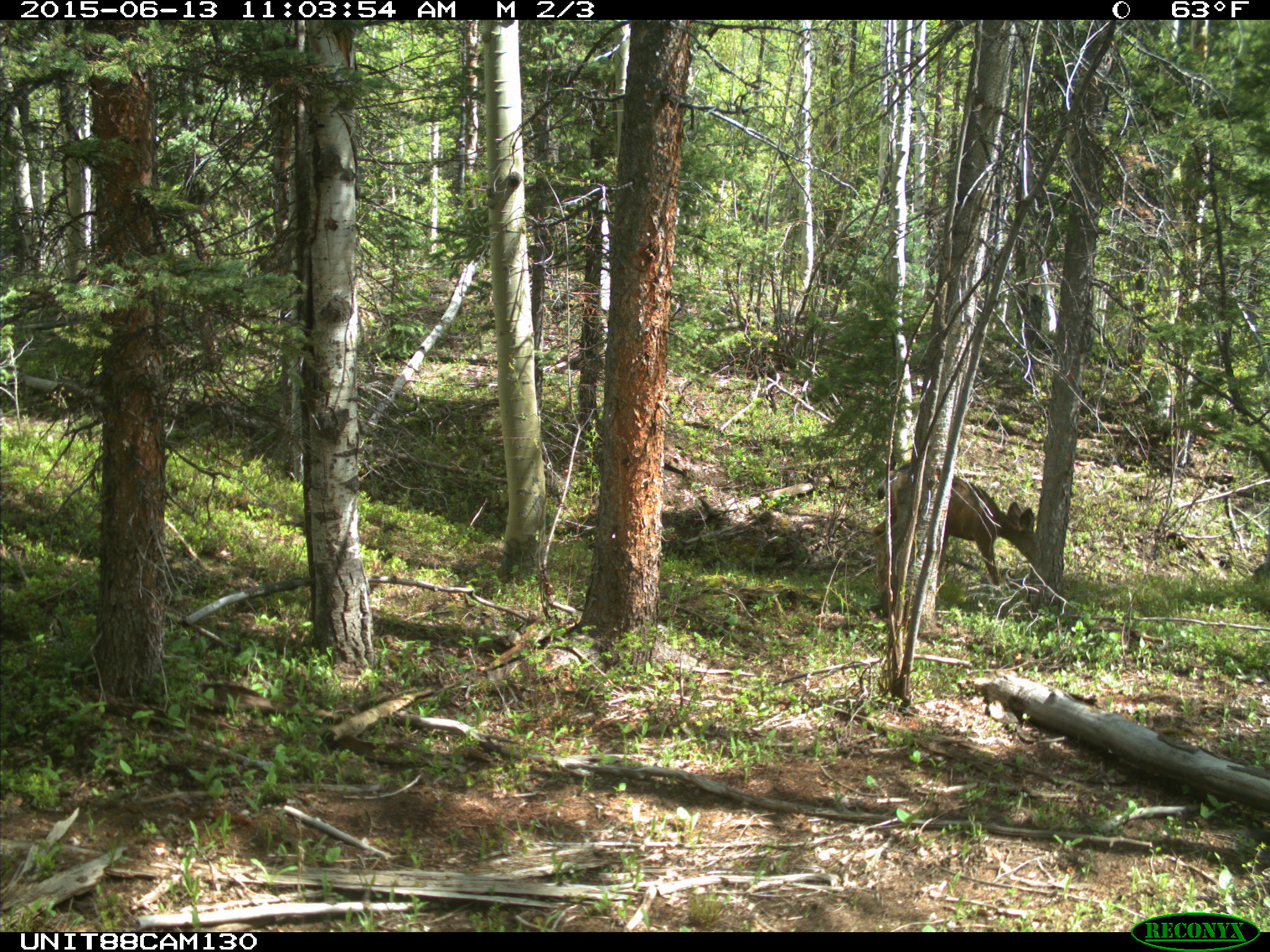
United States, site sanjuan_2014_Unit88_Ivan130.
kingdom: Animalia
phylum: Chordata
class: Mammalia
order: Artiodactyla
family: Cervidae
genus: Odocoileus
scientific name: Odocoileus hemionus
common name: mule deer